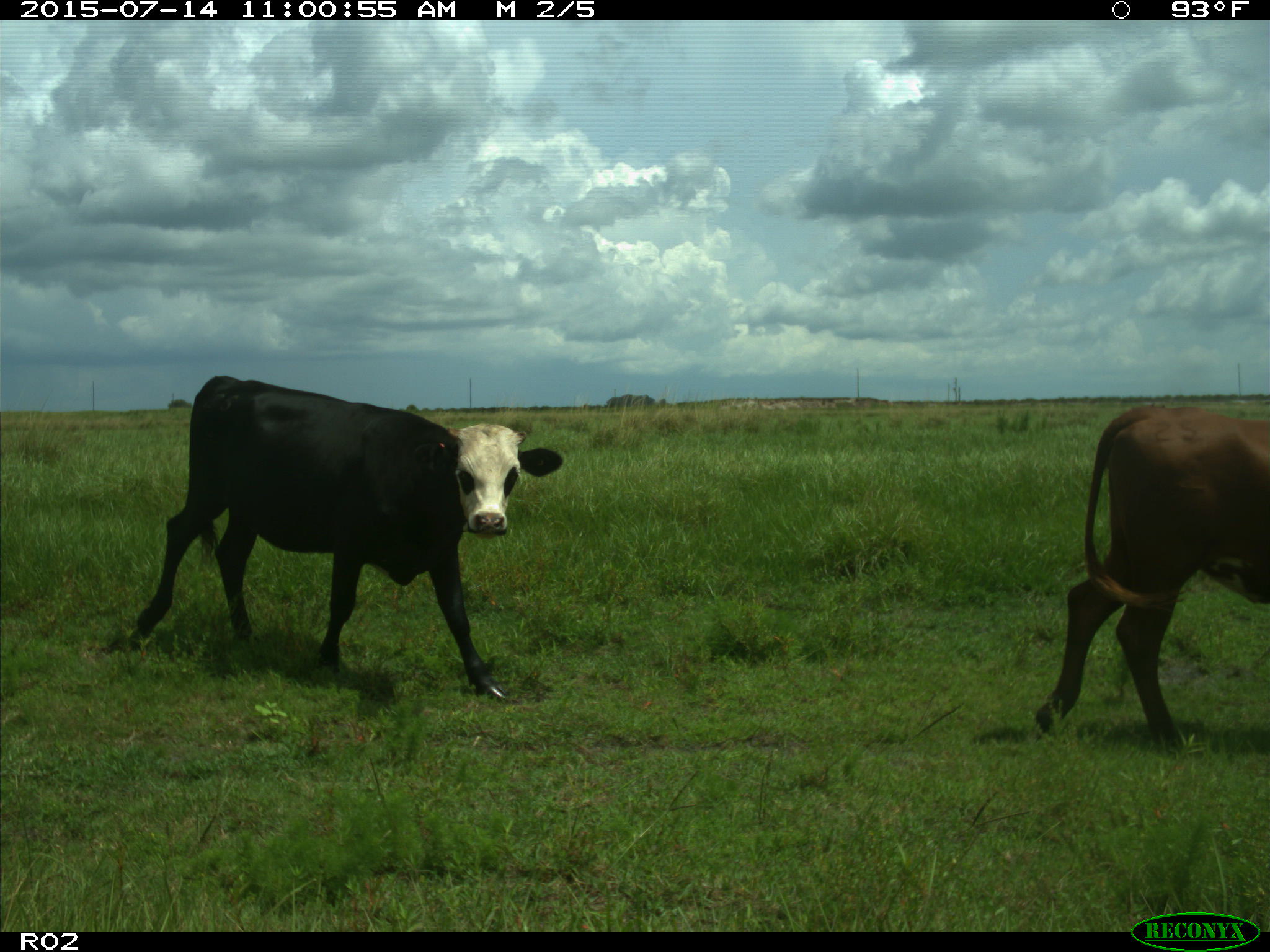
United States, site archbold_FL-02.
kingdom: Animalia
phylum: Chordata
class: Mammalia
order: Artiodactyla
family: Bovidae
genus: Bos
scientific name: Bos taurus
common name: domestic cow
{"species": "Bos taurus (domestic cow)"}